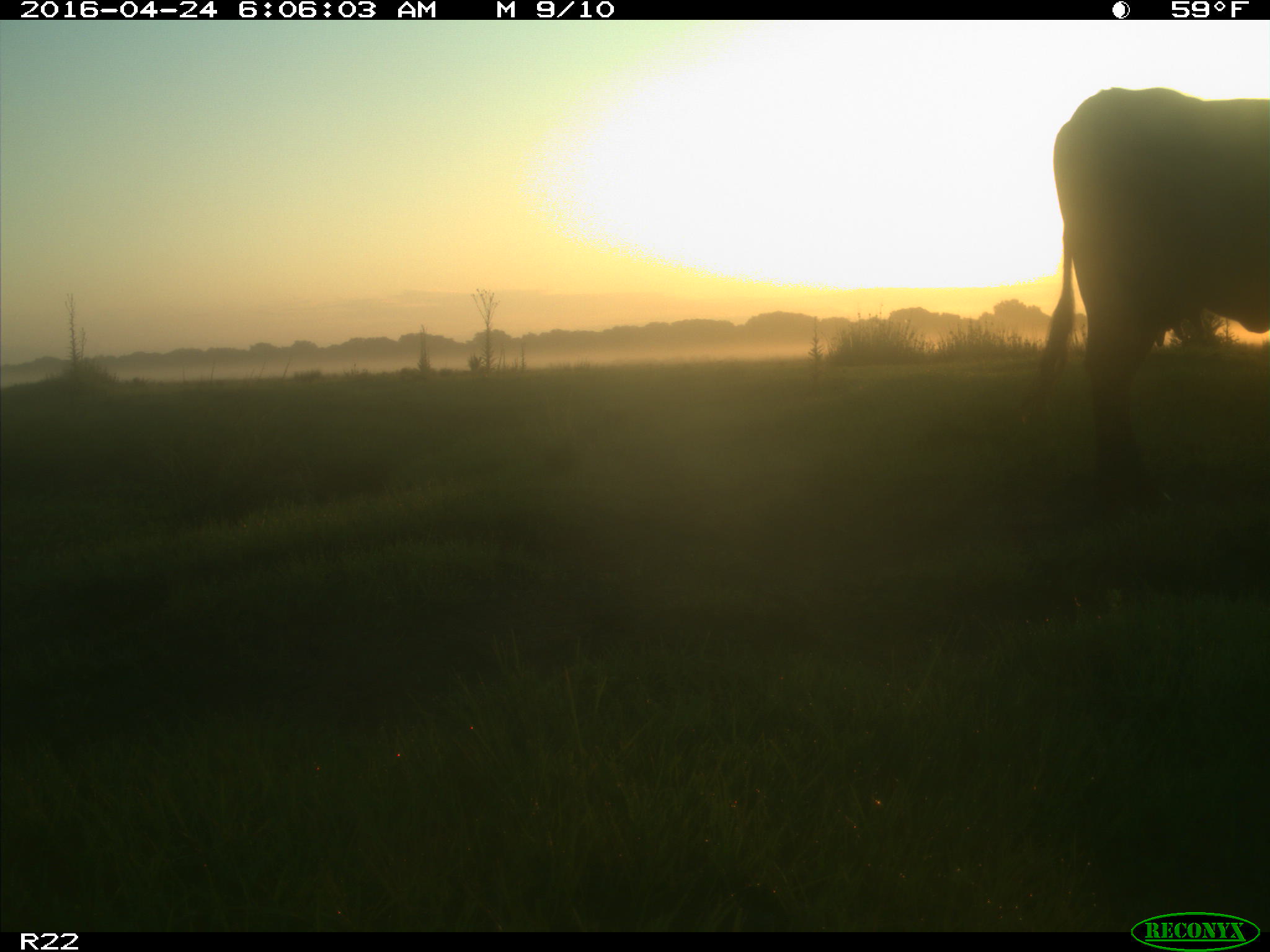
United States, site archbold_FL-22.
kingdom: Animalia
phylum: Chordata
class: Mammalia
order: Artiodactyla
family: Bovidae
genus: Bos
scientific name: Bos taurus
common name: domestic cow